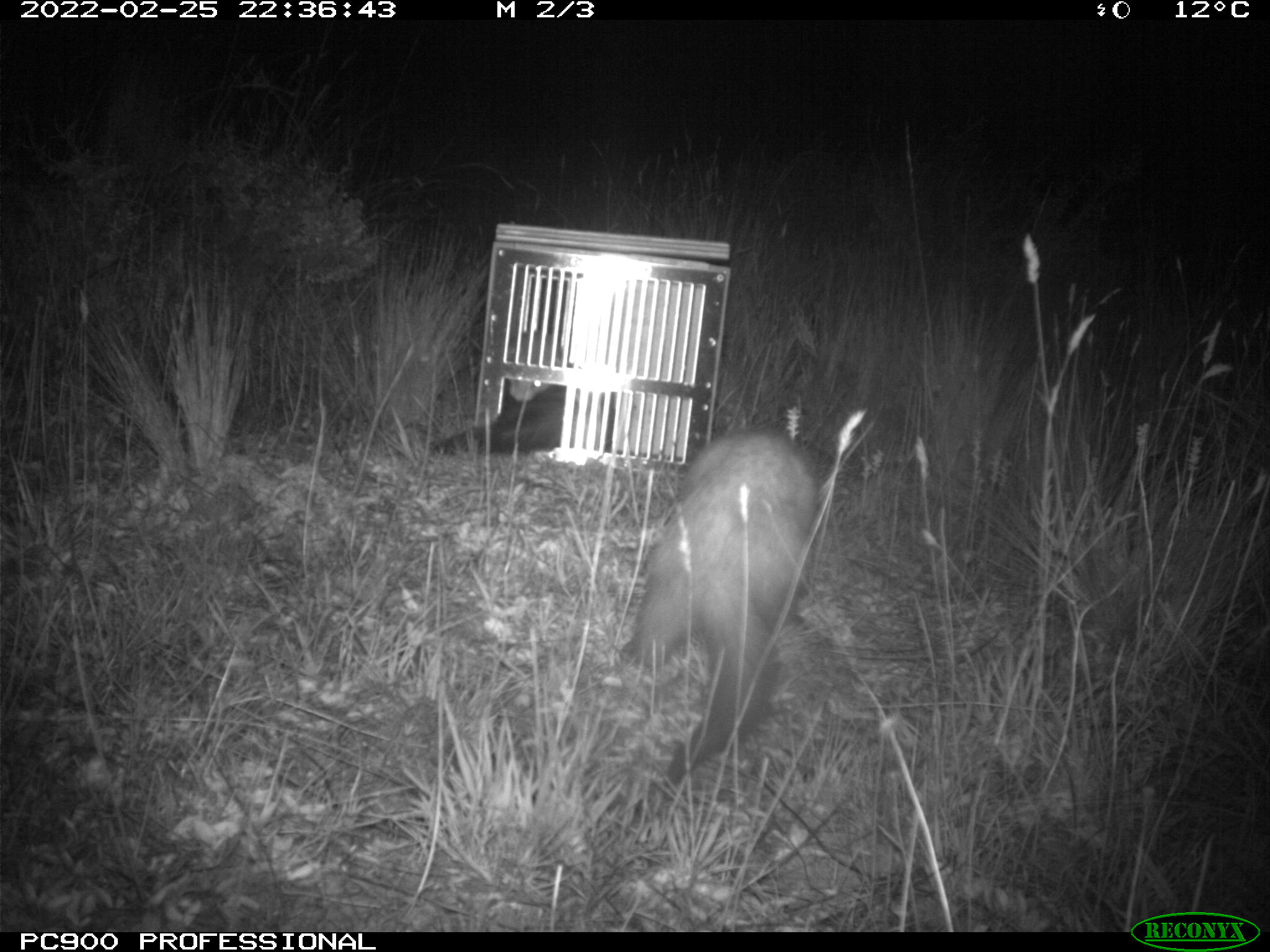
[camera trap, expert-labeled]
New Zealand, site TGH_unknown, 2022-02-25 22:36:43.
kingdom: Animalia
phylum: Chordata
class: Mammalia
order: Carnivora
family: Mustelidae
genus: Mustela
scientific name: Mustela furo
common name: ferret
Ferret (Mustela furo).